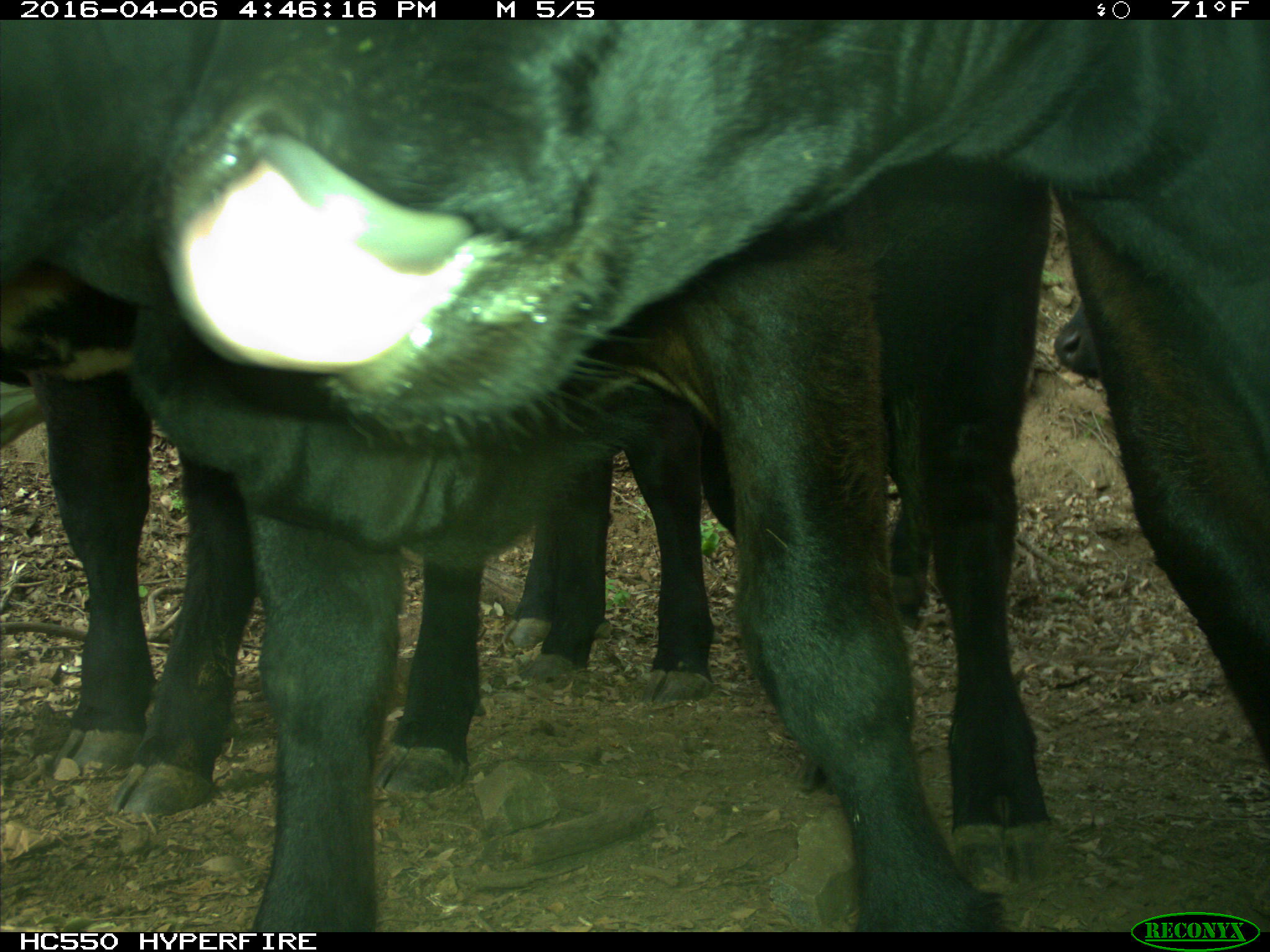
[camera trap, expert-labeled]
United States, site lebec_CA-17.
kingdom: Animalia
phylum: Chordata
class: Mammalia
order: Artiodactyla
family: Bovidae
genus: Bos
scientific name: Bos taurus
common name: domestic cow